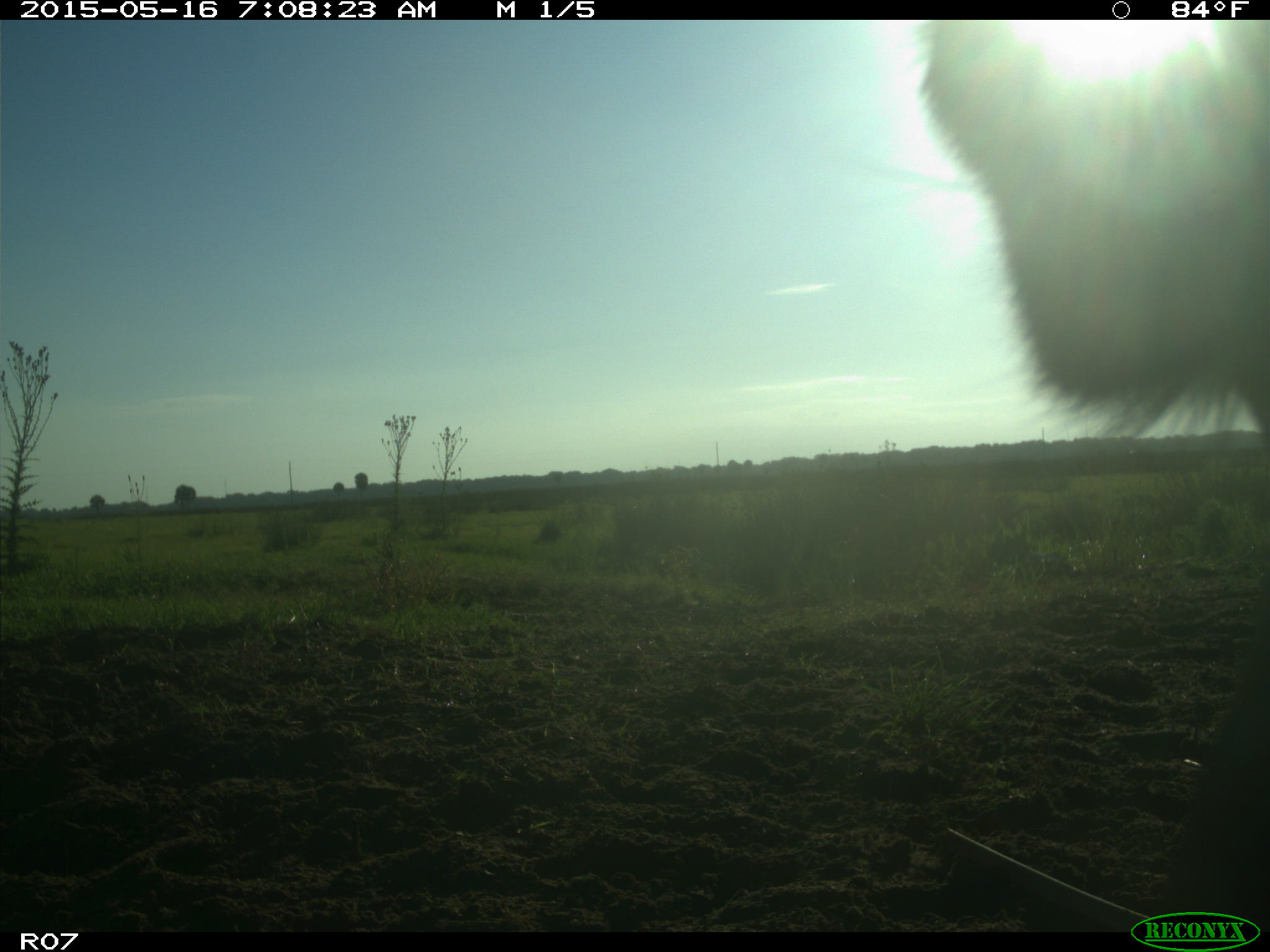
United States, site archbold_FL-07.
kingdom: Animalia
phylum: Chordata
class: Mammalia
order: Artiodactyla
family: Bovidae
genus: Bos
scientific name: Bos taurus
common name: domestic cow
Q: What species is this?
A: Bos taurus (domestic cow).